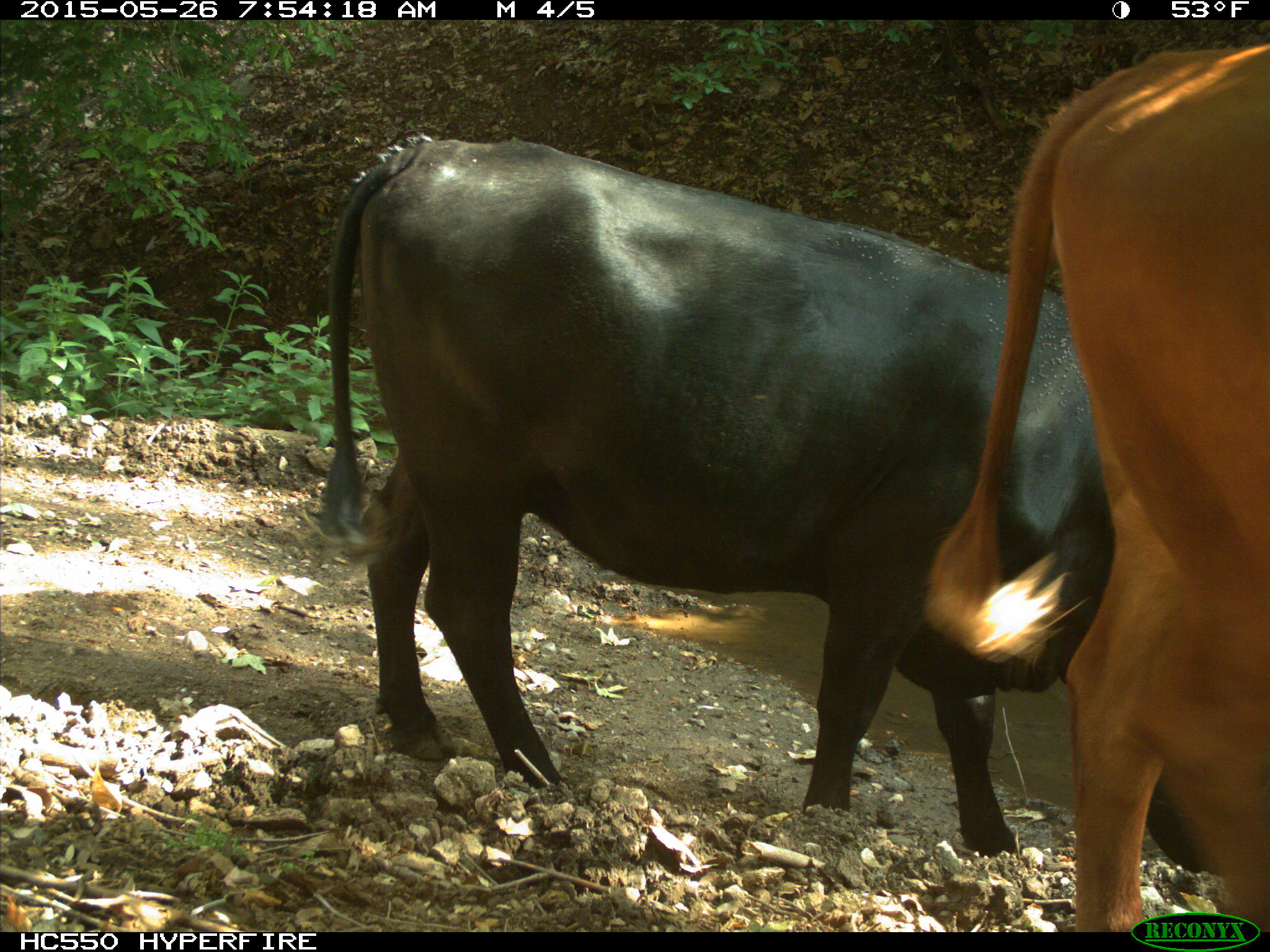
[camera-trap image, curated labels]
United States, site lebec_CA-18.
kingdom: Animalia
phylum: Chordata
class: Mammalia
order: Artiodactyla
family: Bovidae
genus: Bos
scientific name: Bos taurus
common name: domestic cow